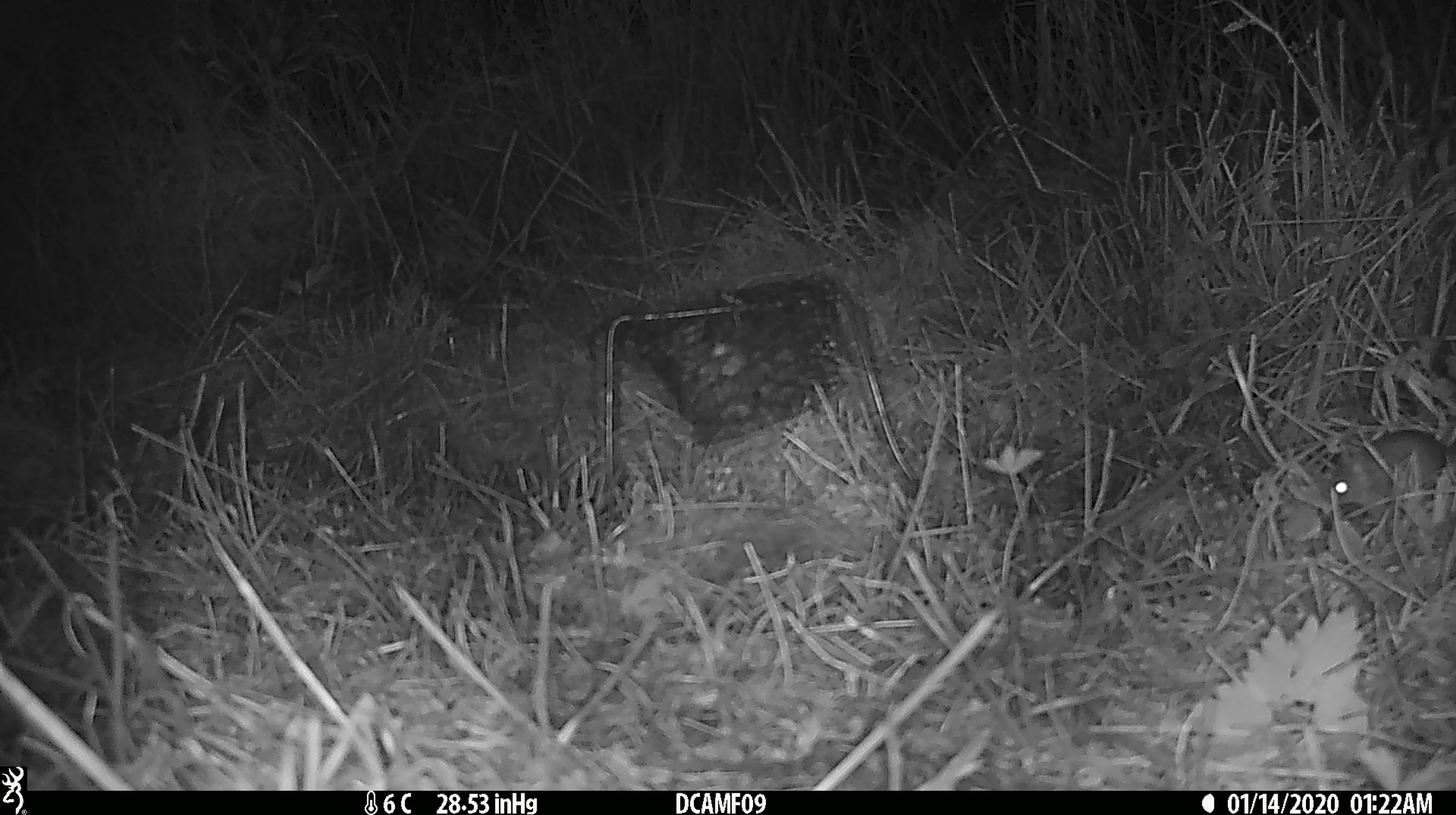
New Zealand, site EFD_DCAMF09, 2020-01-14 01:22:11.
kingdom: Animalia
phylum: Chordata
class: Mammalia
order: Rodentia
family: Muridae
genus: Mus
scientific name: Mus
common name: mouse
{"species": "mouse (Mus)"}